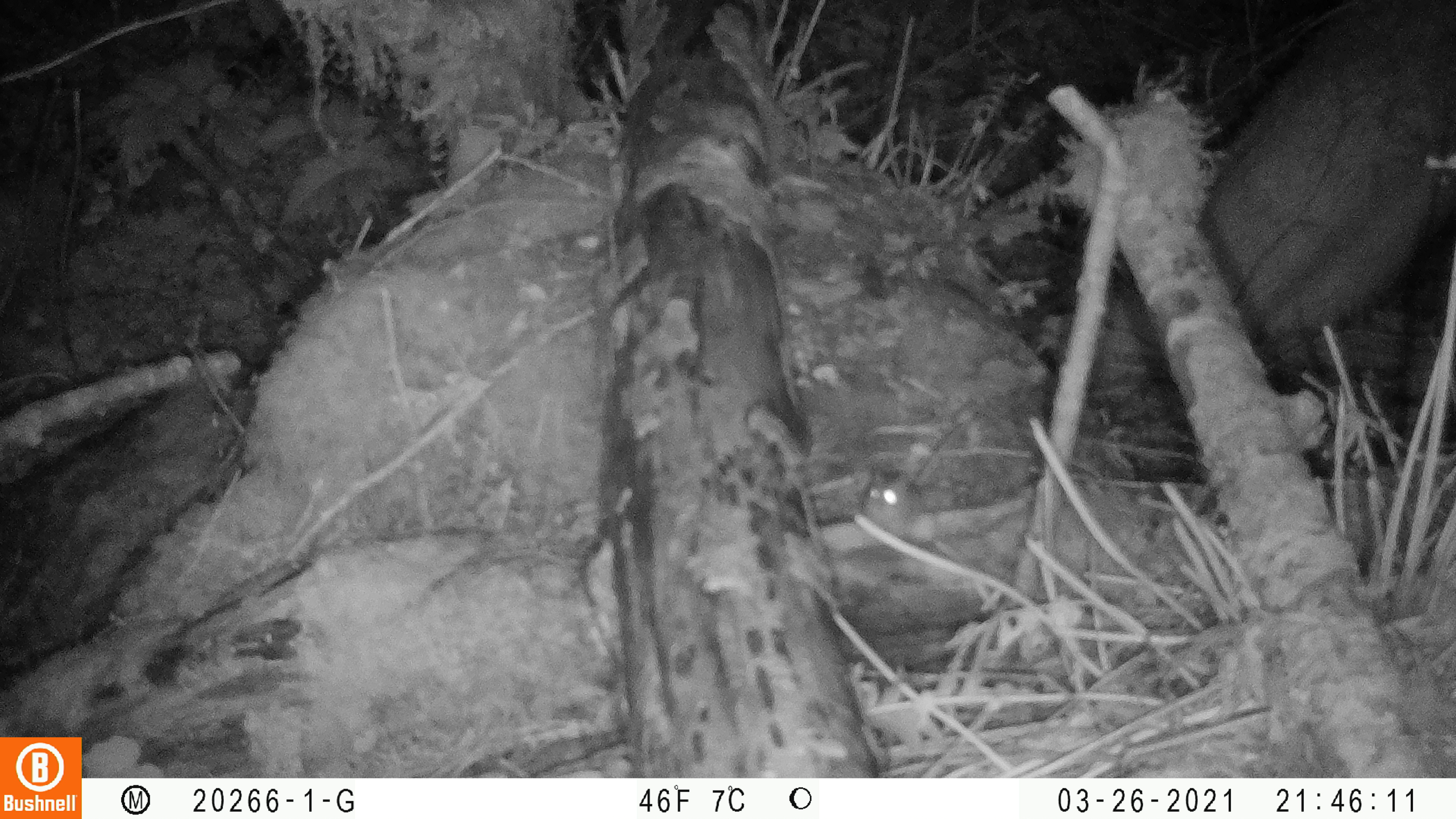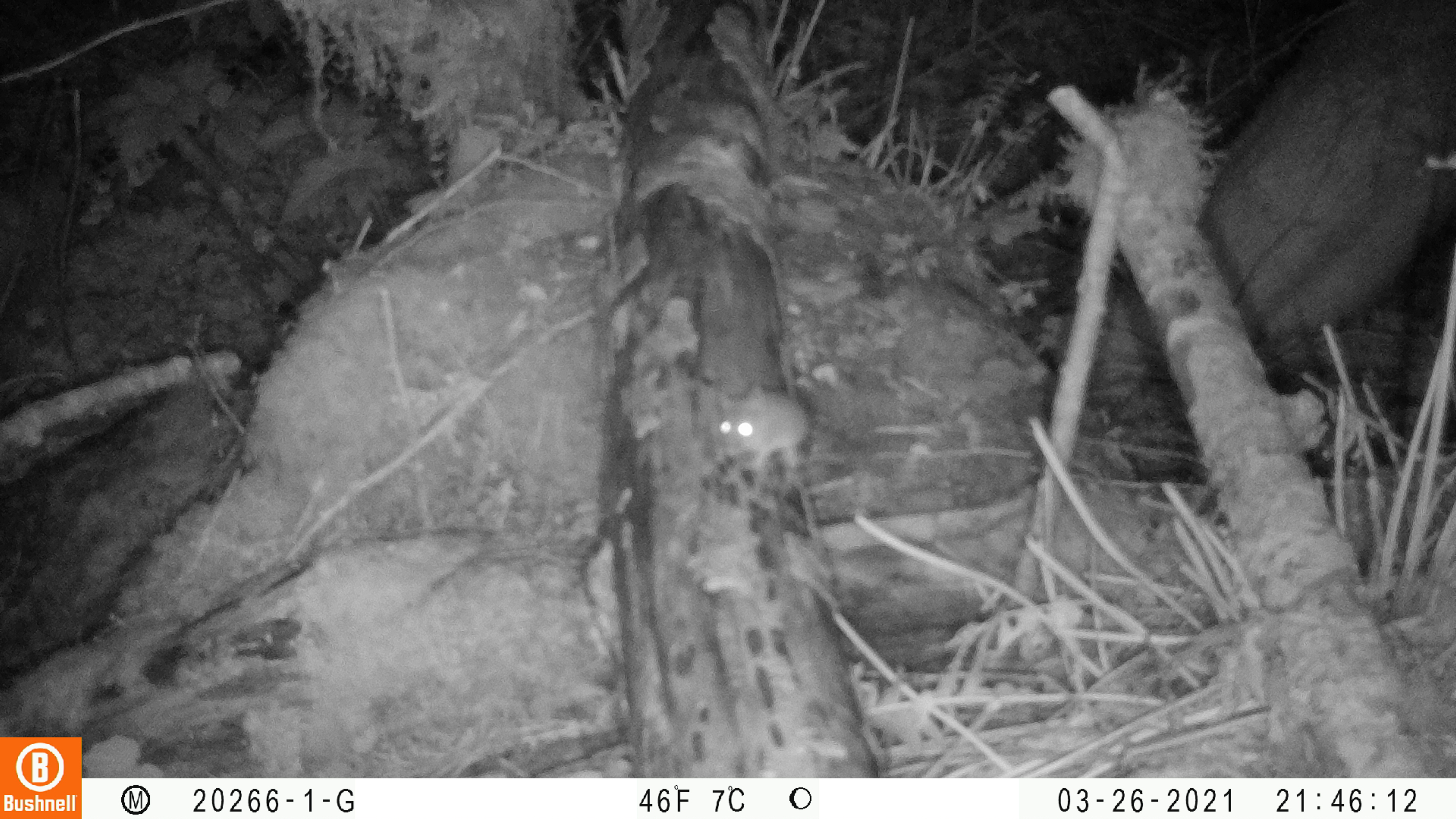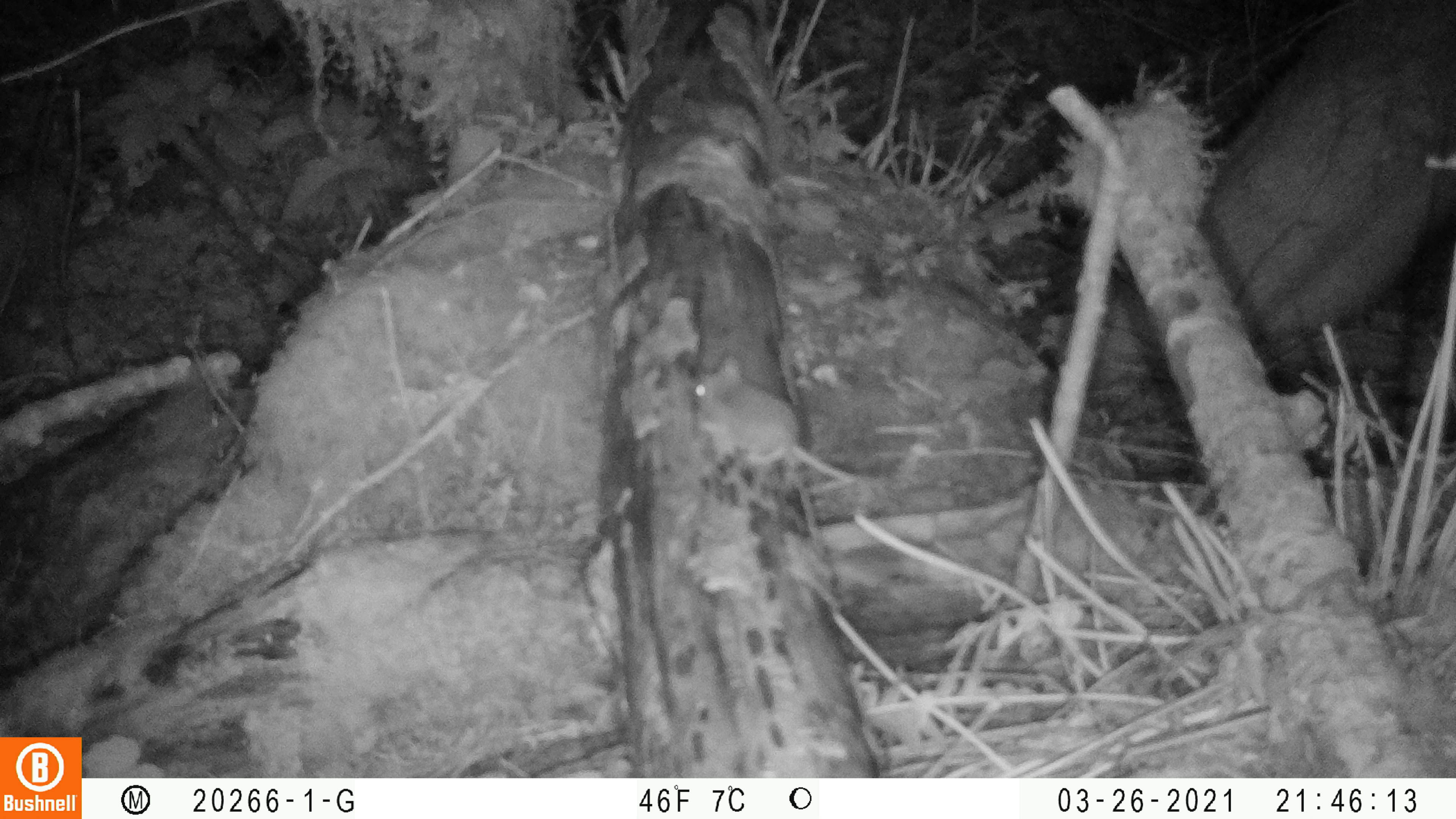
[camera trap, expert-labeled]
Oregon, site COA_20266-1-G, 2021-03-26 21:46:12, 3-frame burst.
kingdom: Animalia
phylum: Chordata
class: Mammalia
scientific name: Mammalia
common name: small mammal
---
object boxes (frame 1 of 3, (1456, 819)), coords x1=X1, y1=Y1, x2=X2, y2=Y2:
small mammal: x1=834, y1=444, x2=991, y2=558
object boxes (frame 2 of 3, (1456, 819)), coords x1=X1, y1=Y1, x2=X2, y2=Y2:
small mammal: x1=672, y1=331, x2=896, y2=530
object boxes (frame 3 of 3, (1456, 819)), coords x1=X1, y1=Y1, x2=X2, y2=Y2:
small mammal: x1=660, y1=328, x2=935, y2=519